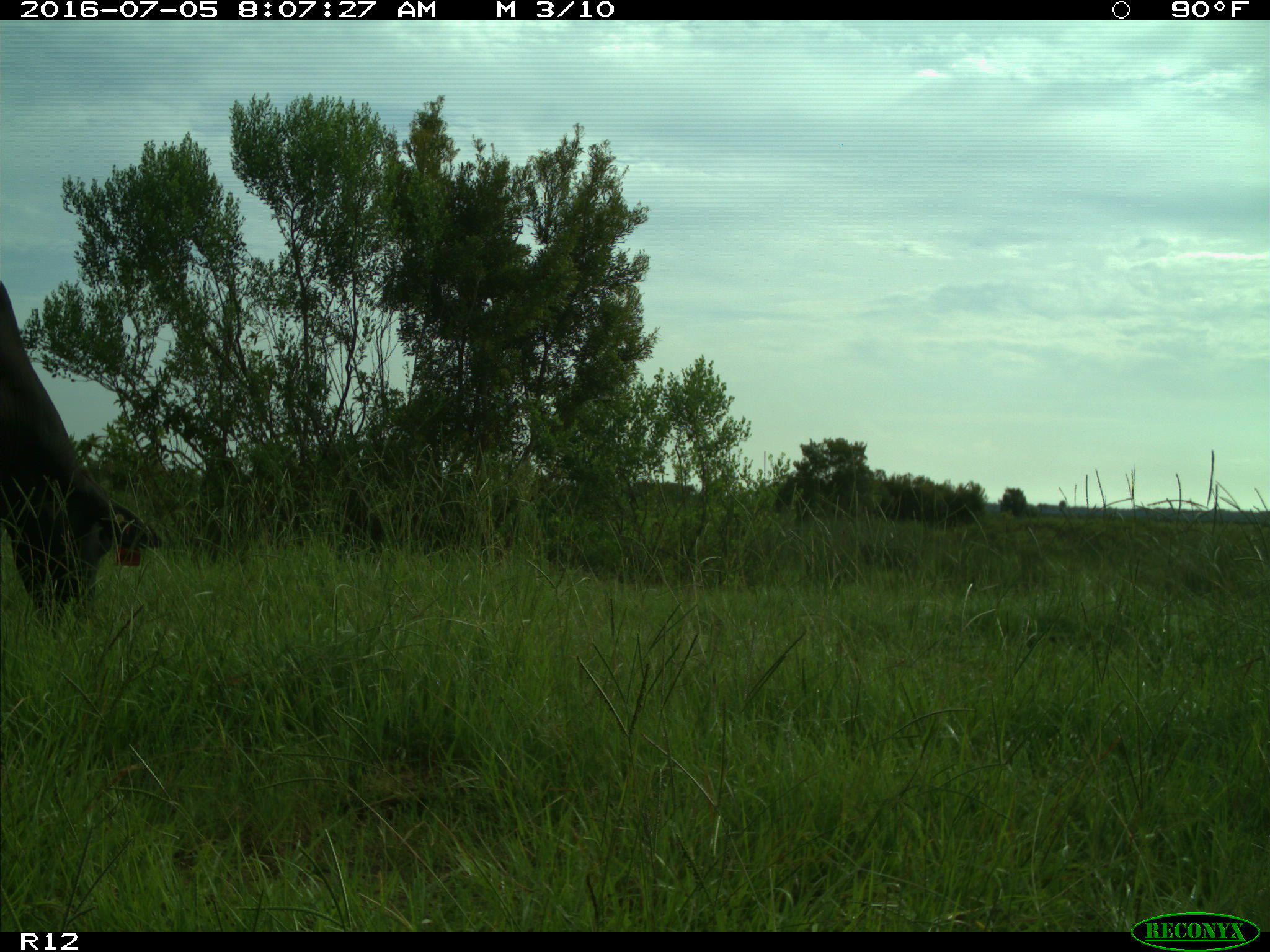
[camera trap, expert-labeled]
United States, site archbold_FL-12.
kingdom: Animalia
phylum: Chordata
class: Mammalia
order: Artiodactyla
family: Bovidae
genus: Bos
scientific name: Bos taurus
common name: domestic cow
Bos taurus (domestic cow).